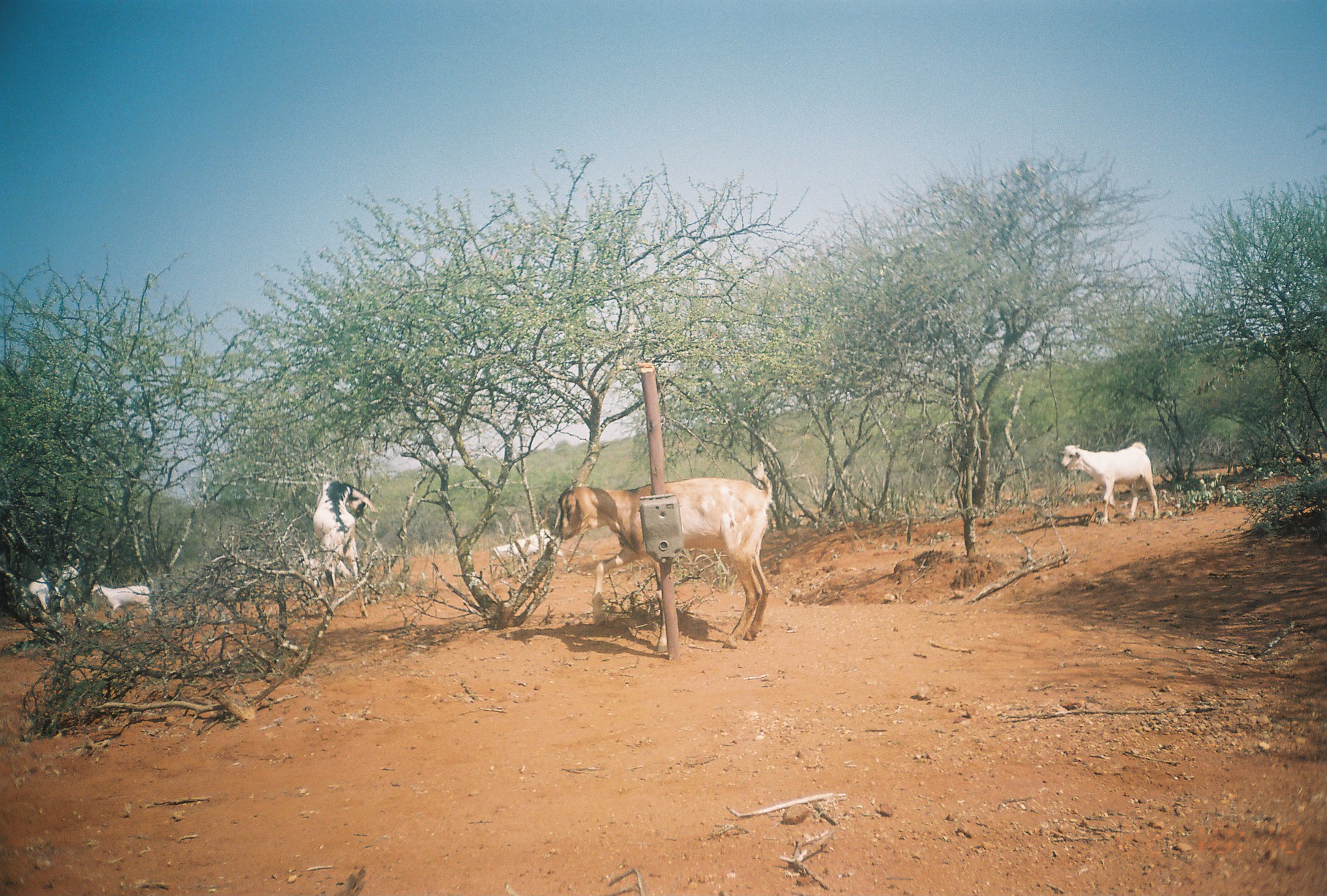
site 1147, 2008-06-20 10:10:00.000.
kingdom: Animalia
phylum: Chordata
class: Mammalia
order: Artiodactyla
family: Bovidae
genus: Capra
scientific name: Capra aegagrus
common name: wild goat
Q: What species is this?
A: Capra aegagrus (wild goat).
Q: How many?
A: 6.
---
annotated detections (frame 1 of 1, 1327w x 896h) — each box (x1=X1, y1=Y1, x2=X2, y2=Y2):
capra aegagrus: (x1=558, y1=460, x2=772, y2=655); (x1=310, y1=479, x2=377, y2=618); (x1=1059, y1=441, x2=1159, y2=525); (x1=490, y1=528, x2=566, y2=575); (x1=27, y1=558, x2=82, y2=614); (x1=88, y1=583, x2=154, y2=629)